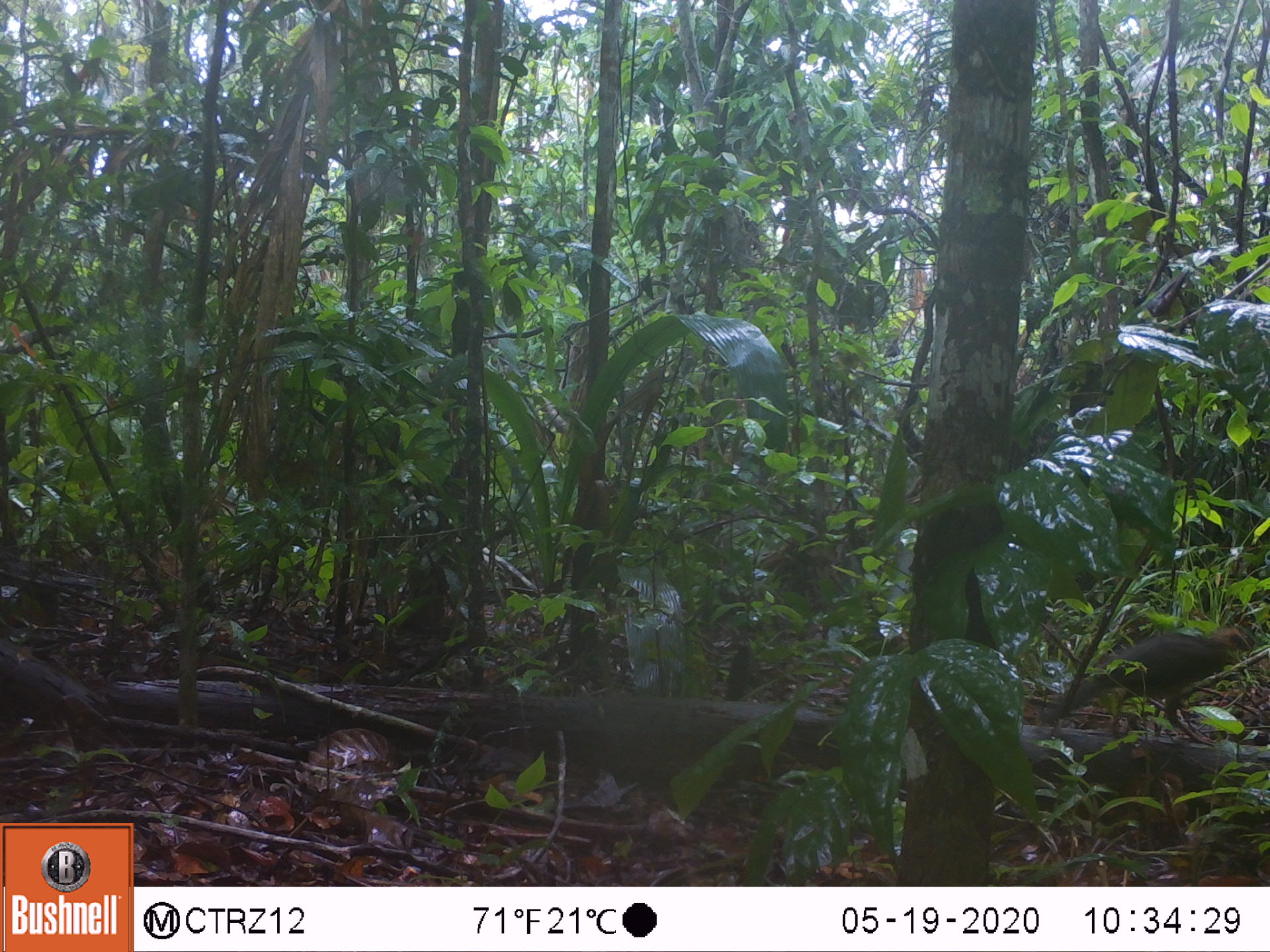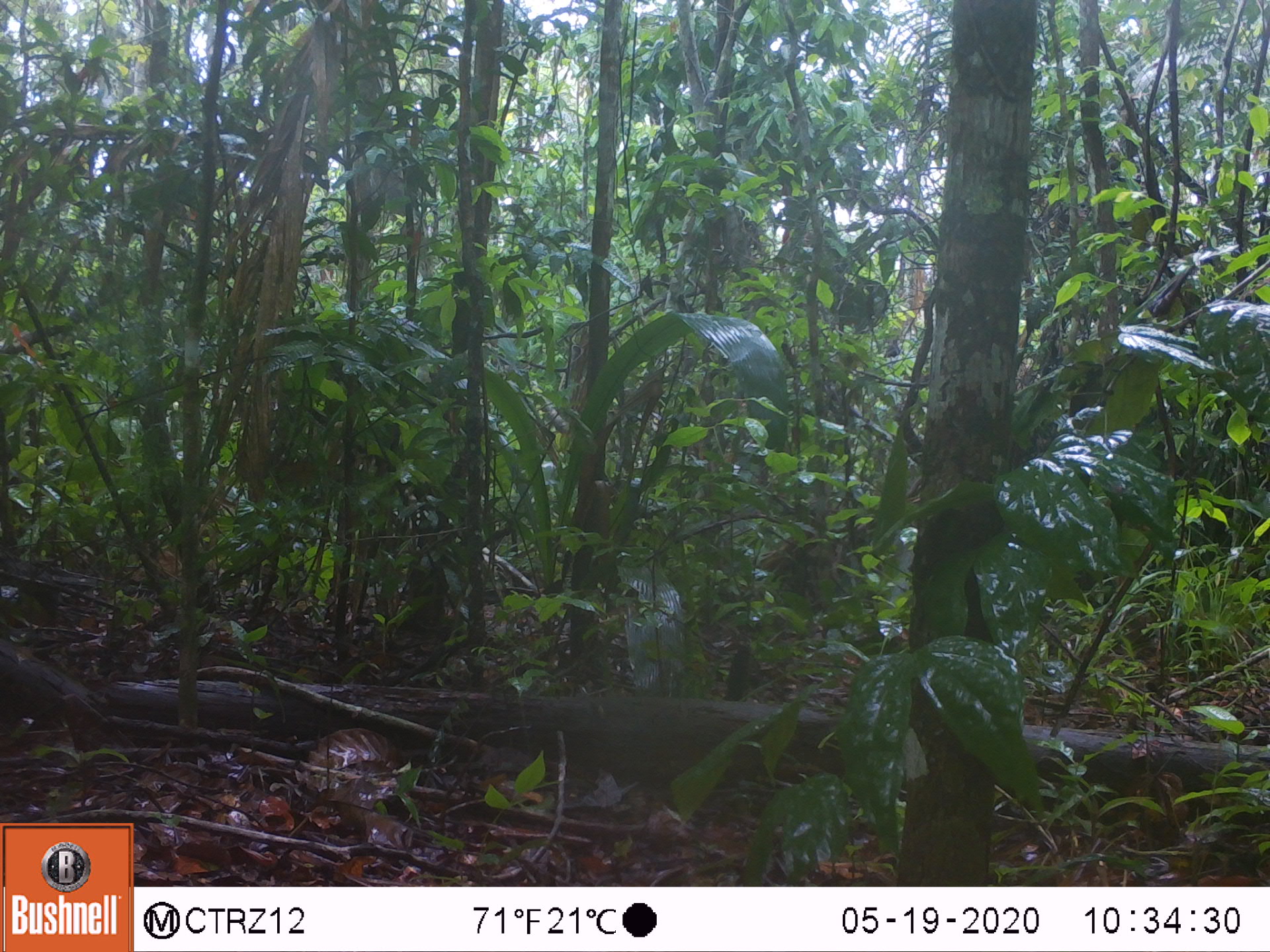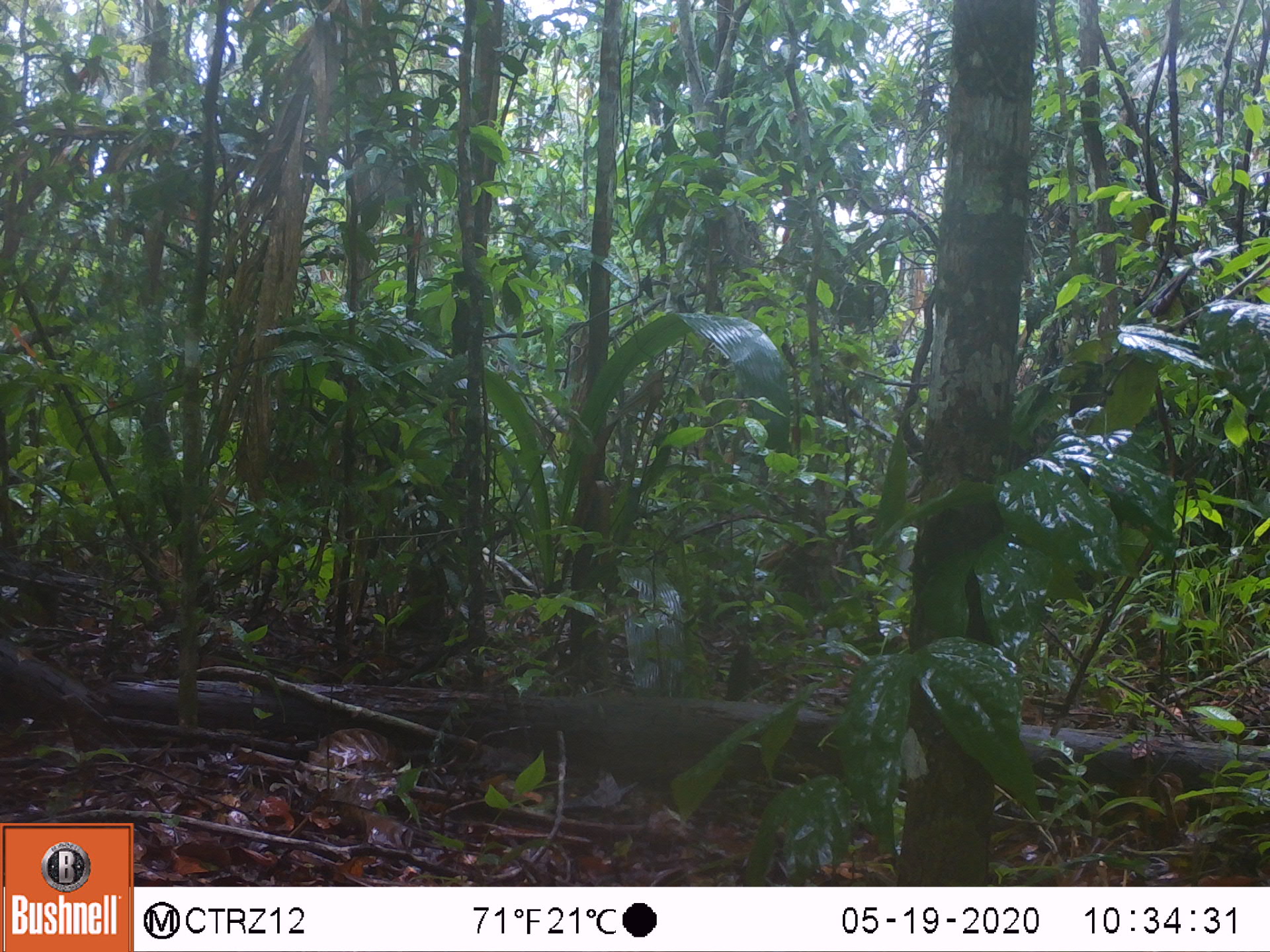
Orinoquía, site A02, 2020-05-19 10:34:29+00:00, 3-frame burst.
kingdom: Animalia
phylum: Chordata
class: Aves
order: Galliformes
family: Cracidae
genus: Penelope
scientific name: Penelope jacquacu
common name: spix's guan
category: spixs guan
Spixs guan (spix's guan) (Penelope jacquacu).